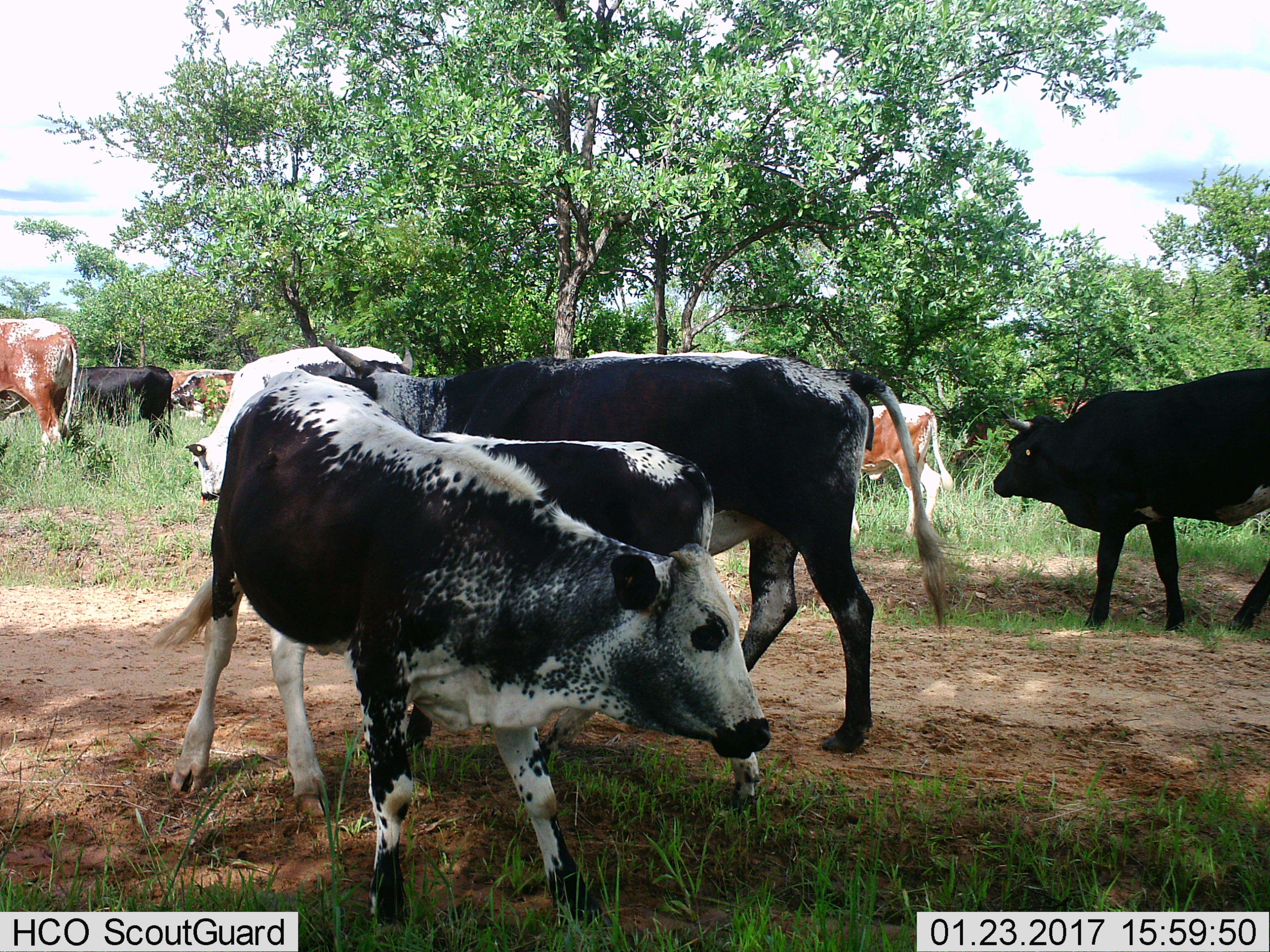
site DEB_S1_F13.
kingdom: Animalia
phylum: Chordata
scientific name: Vertebrata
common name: domestic animal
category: domesticanimal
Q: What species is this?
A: Domesticanimal (domestic animal) (Vertebrata).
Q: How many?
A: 10.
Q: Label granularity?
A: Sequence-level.